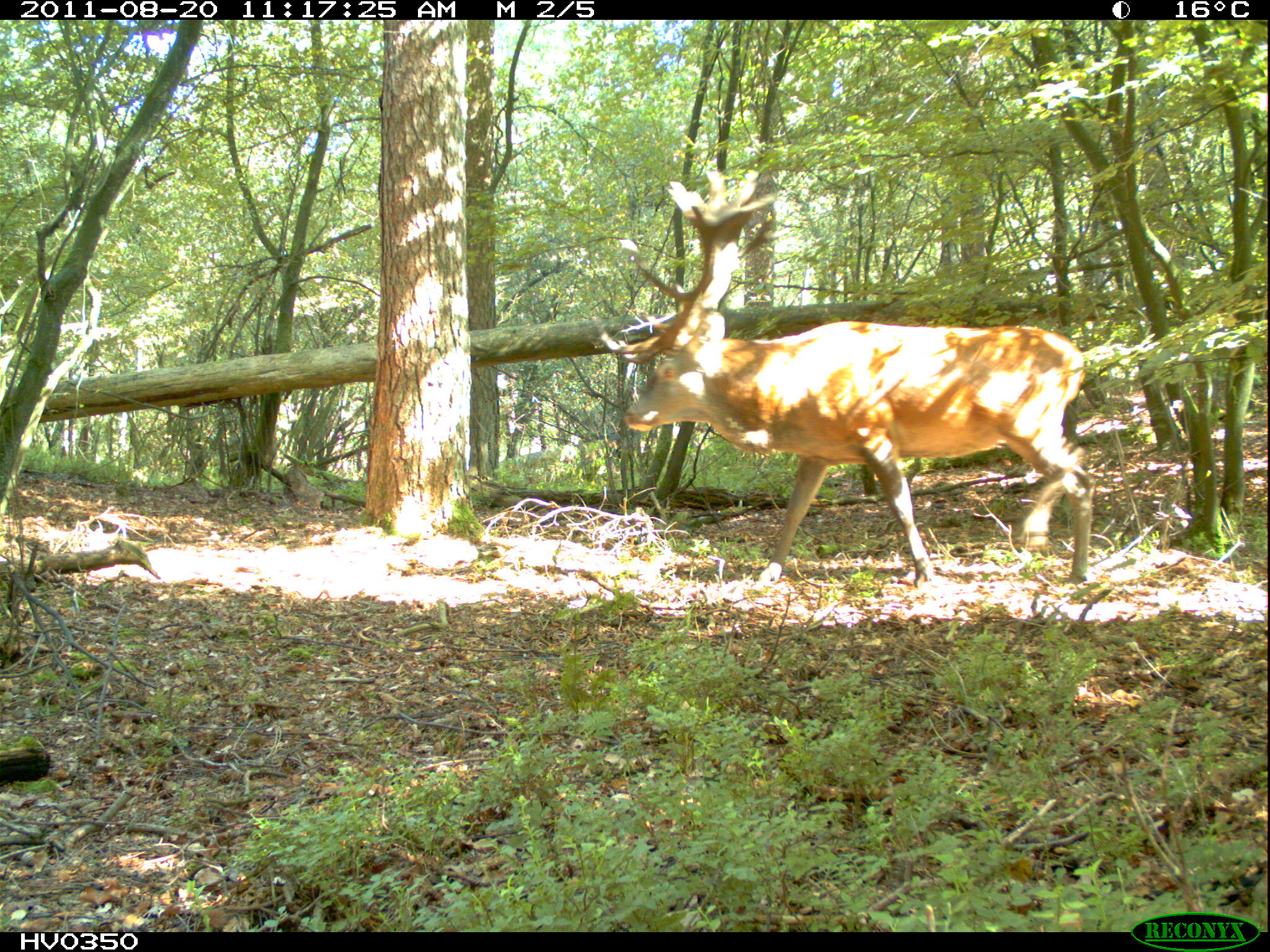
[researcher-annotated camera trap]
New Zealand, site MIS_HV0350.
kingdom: Animalia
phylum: Chordata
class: Mammalia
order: Artiodactyla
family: Cervidae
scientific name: Cervidae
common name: deer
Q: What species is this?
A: Deer (Cervidae).